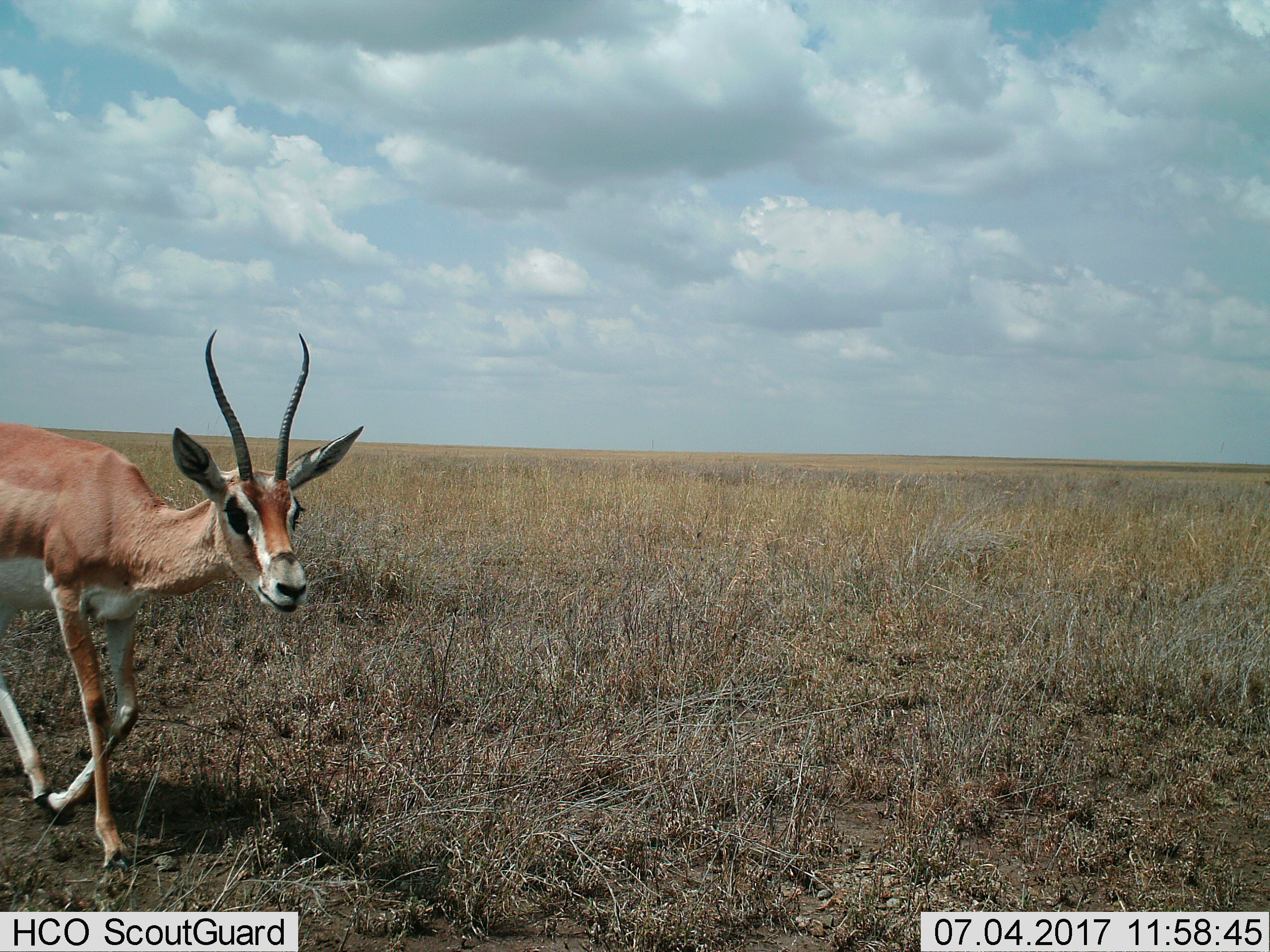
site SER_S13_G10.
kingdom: Animalia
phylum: Chordata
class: Mammalia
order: Artiodactyla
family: Bovidae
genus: Nanger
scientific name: Nanger granti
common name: grant's gazelle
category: gazellegrants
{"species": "gazellegrants (grant's gazelle) (Nanger granti)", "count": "1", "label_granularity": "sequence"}